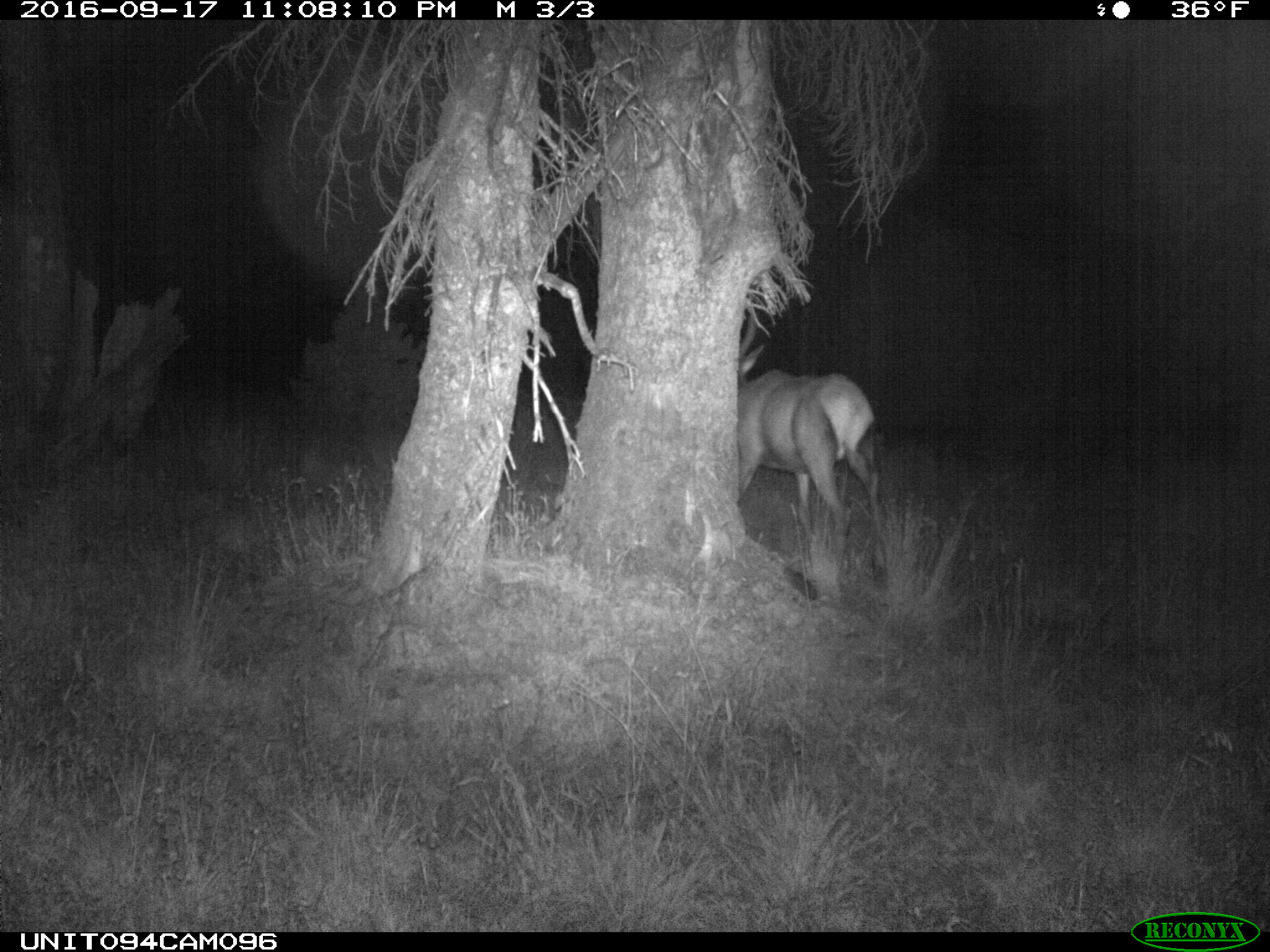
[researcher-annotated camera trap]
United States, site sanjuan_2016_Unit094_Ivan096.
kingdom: Animalia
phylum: Chordata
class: Mammalia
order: Artiodactyla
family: Cervidae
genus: Cervus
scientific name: Cervus elaphus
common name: red deer